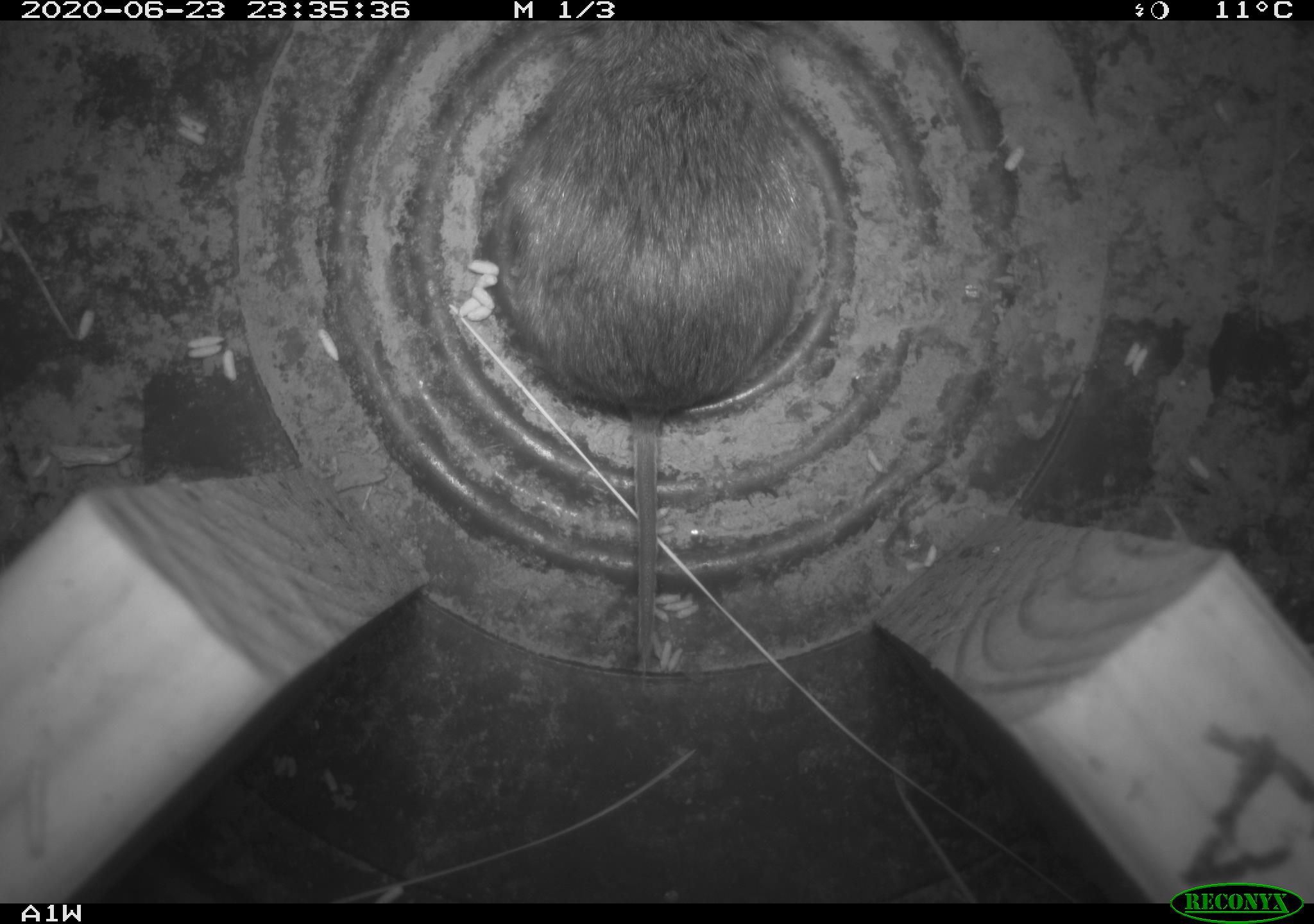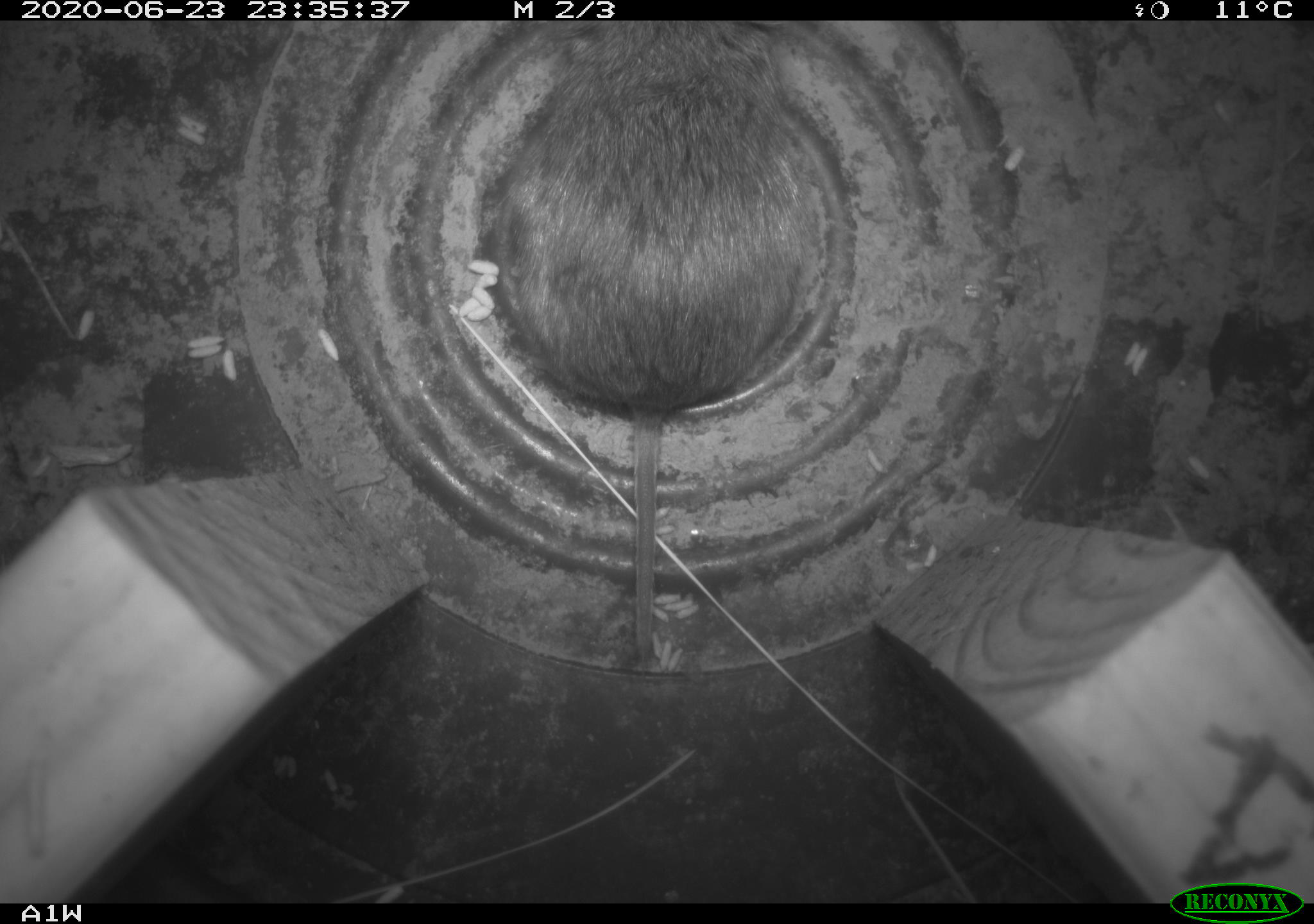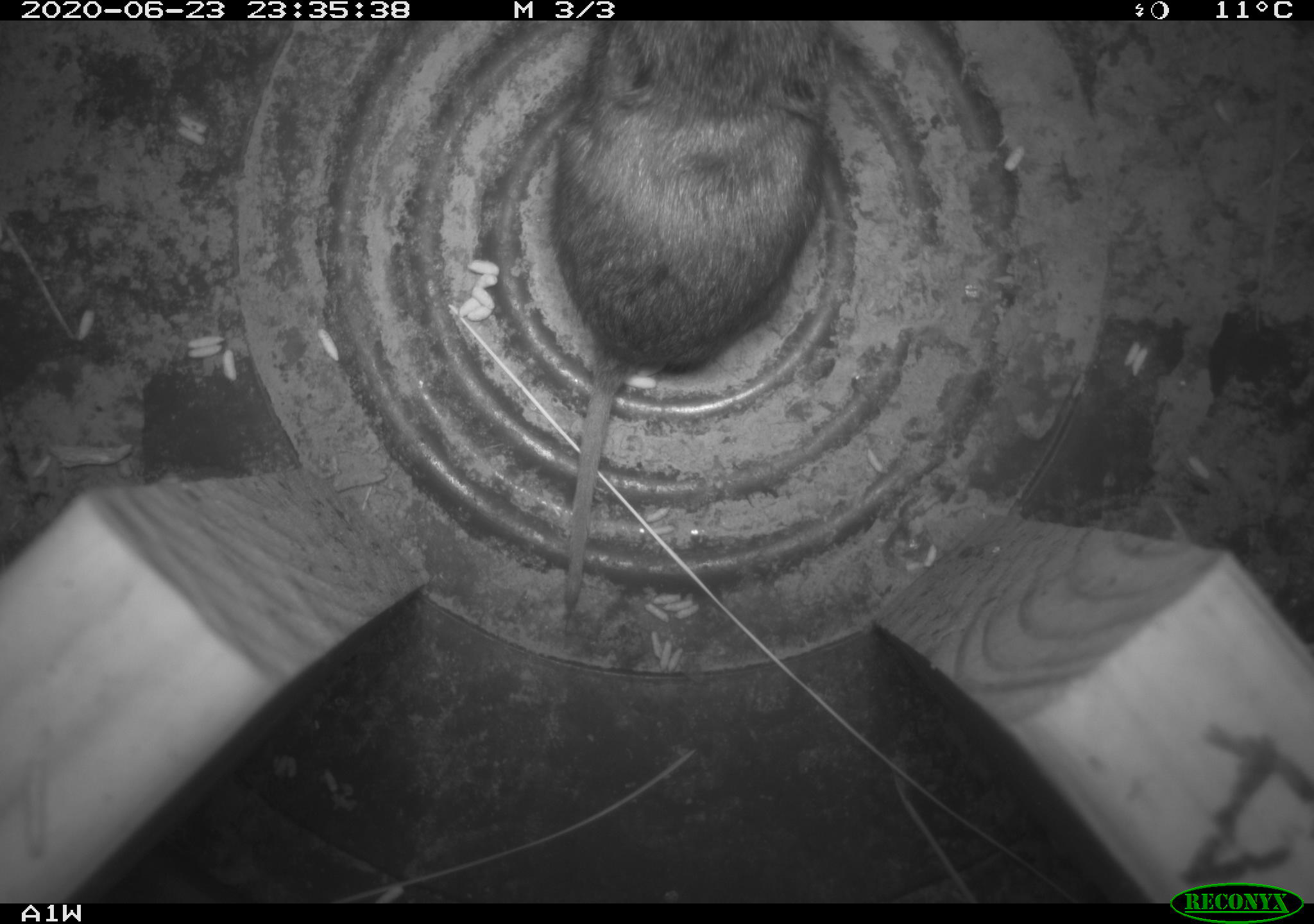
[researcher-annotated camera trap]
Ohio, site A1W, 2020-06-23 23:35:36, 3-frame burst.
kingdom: Animalia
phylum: Chordata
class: Mammalia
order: Rodentia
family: Cricetidae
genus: Microtus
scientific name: Microtus pennsylvanicus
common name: meadow vole